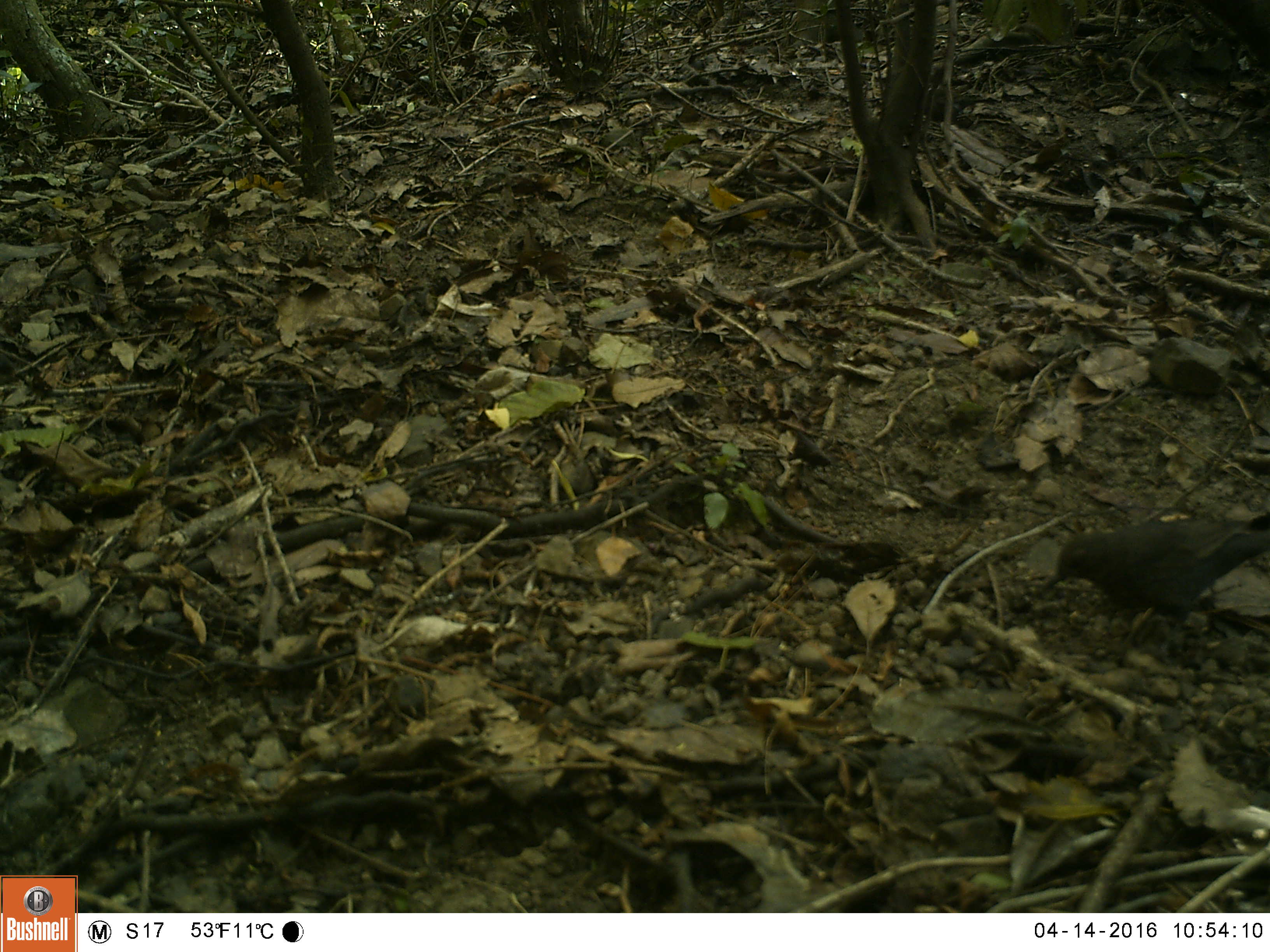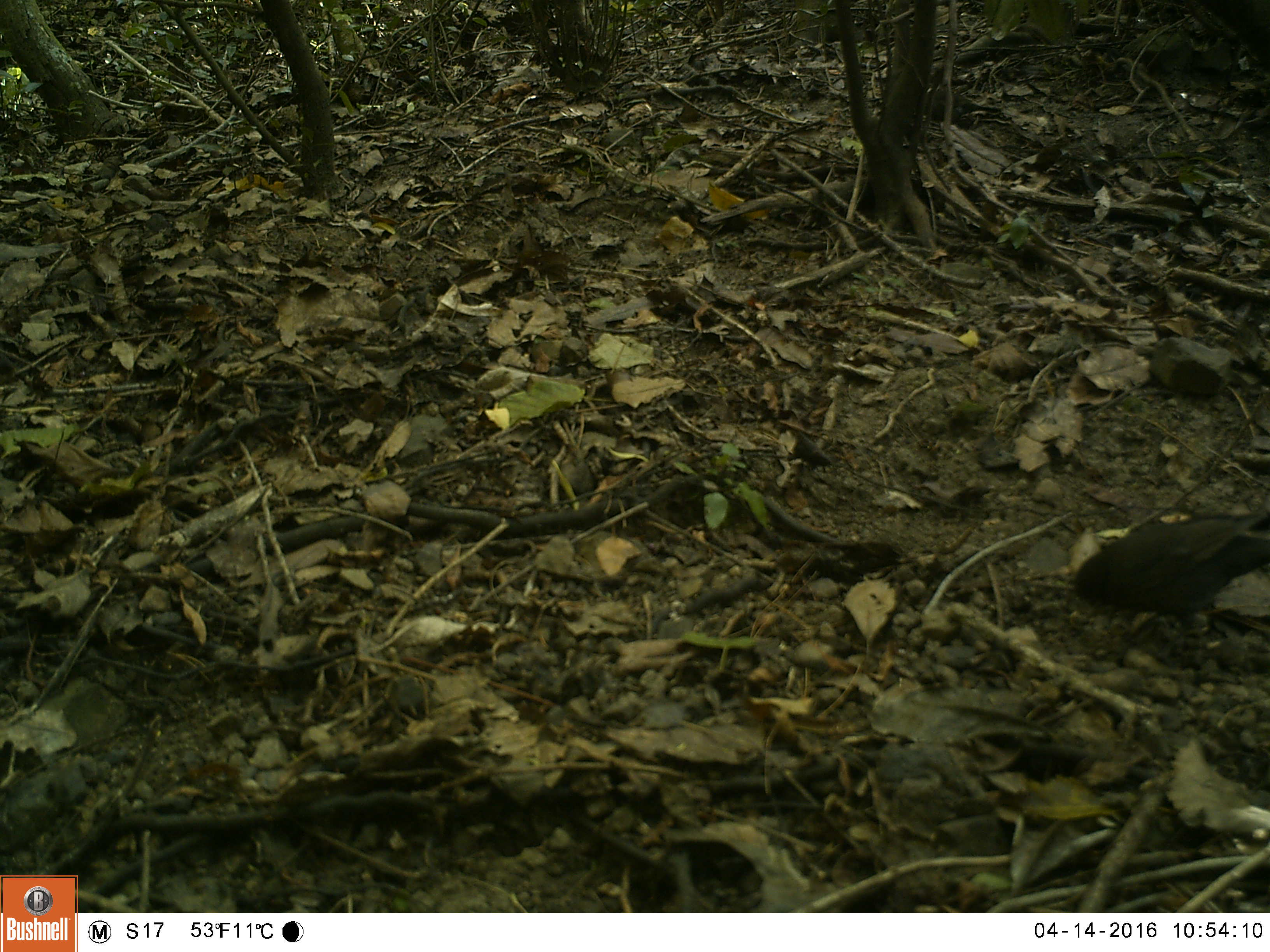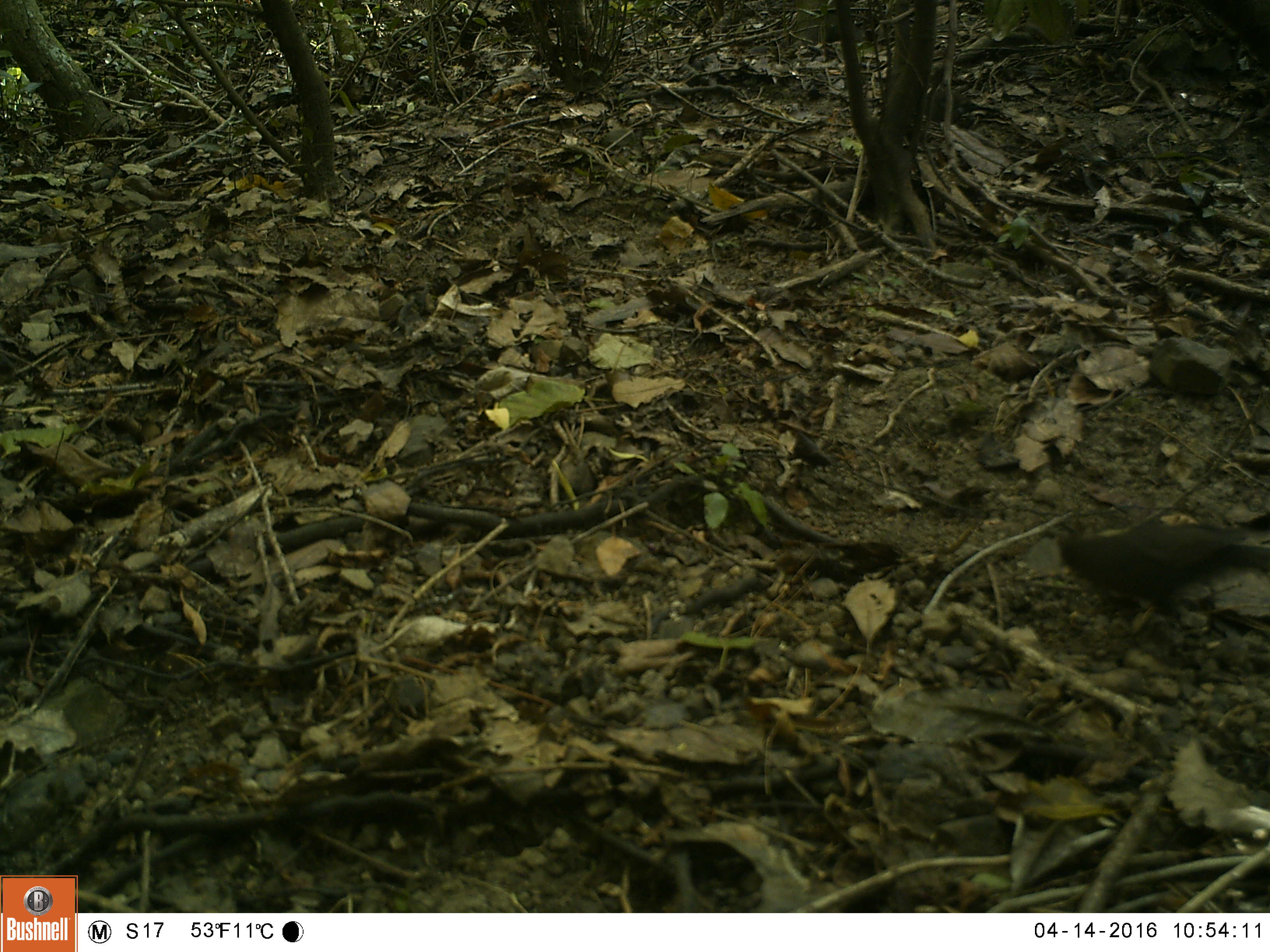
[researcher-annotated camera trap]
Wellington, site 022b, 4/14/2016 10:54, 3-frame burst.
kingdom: Animalia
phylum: Chordata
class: Aves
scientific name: Aves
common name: bird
Bird (Aves).